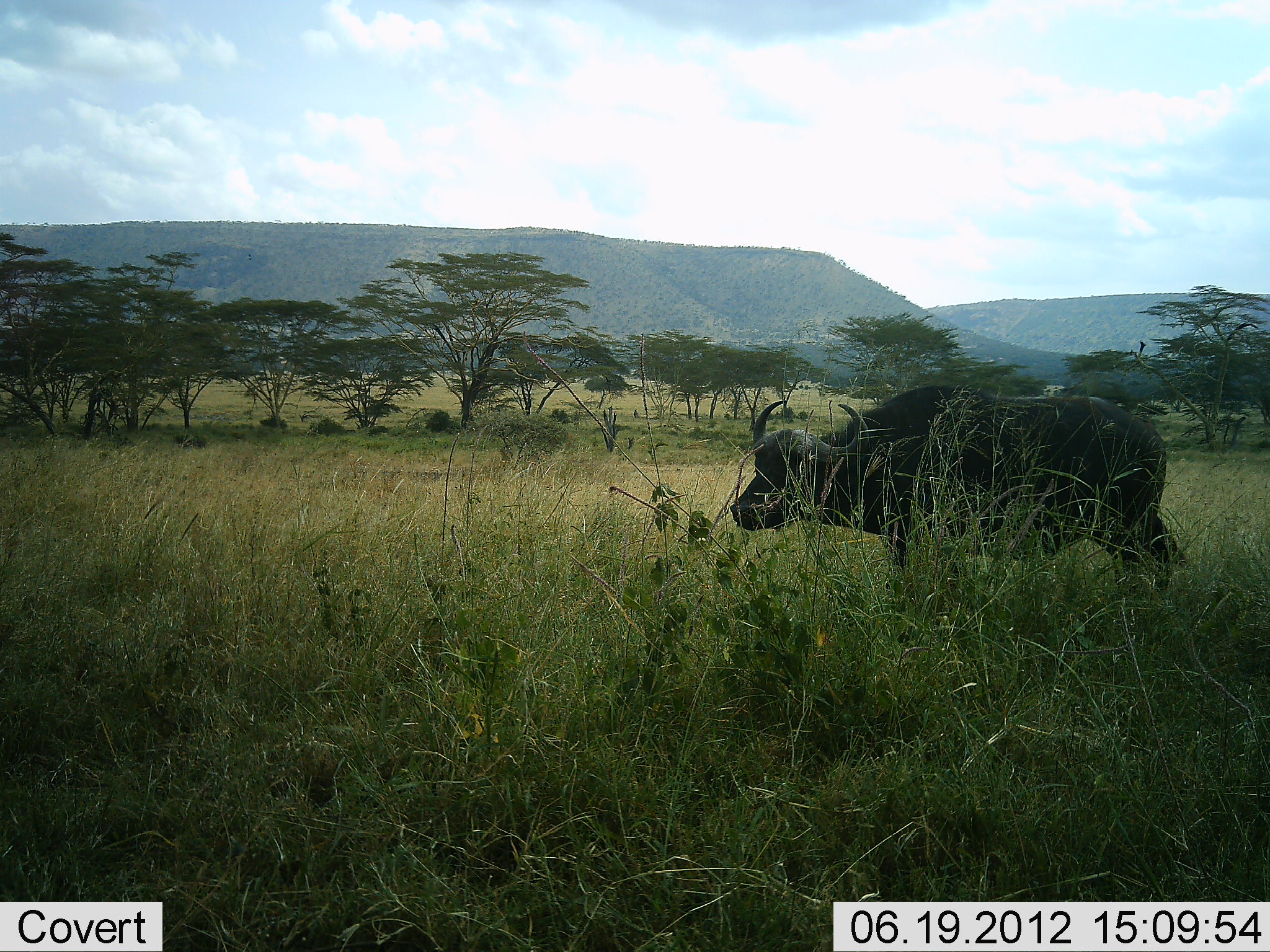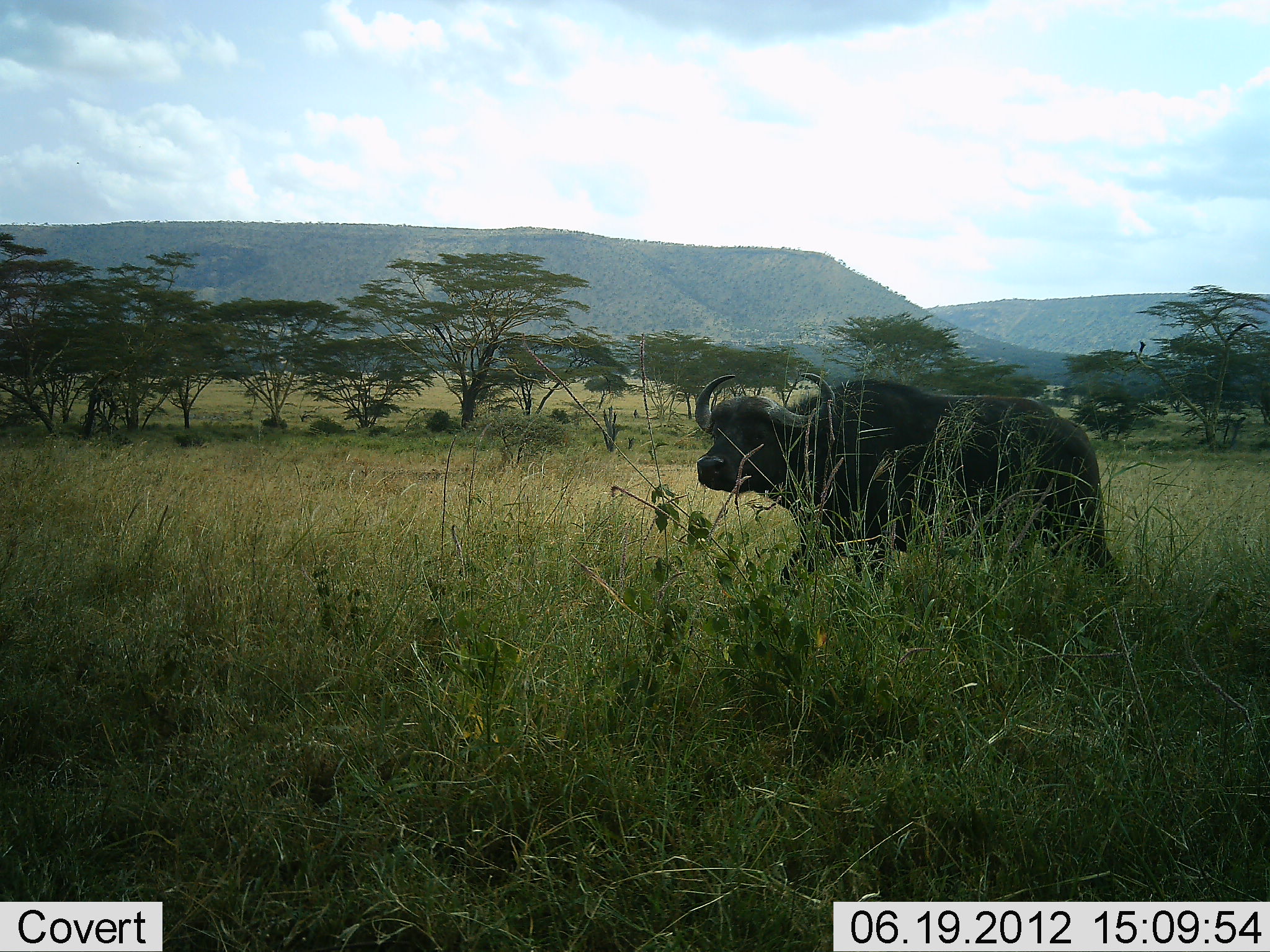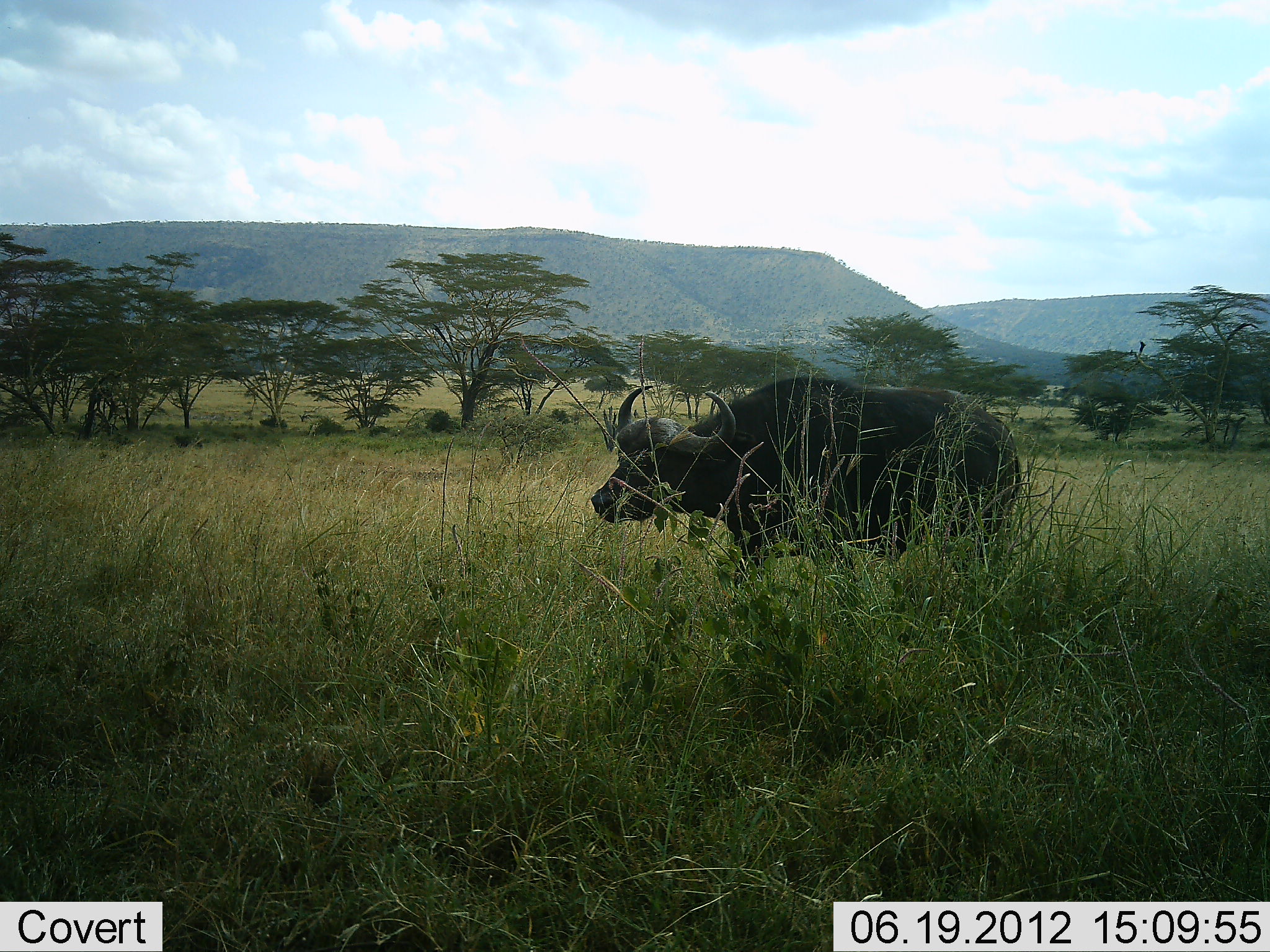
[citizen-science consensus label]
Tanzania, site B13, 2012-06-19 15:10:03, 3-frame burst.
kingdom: Animalia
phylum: Chordata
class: Mammalia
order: Artiodactyla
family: Bovidae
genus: Syncerus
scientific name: Syncerus caffer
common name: cape buffalo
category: buffalo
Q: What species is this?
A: Buffalo (cape buffalo) (Syncerus caffer).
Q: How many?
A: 1.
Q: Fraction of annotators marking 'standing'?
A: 0%.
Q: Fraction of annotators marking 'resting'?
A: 0%.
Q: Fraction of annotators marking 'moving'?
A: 100%.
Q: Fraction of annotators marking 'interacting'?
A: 0%.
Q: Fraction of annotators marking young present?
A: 0%.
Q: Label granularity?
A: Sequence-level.